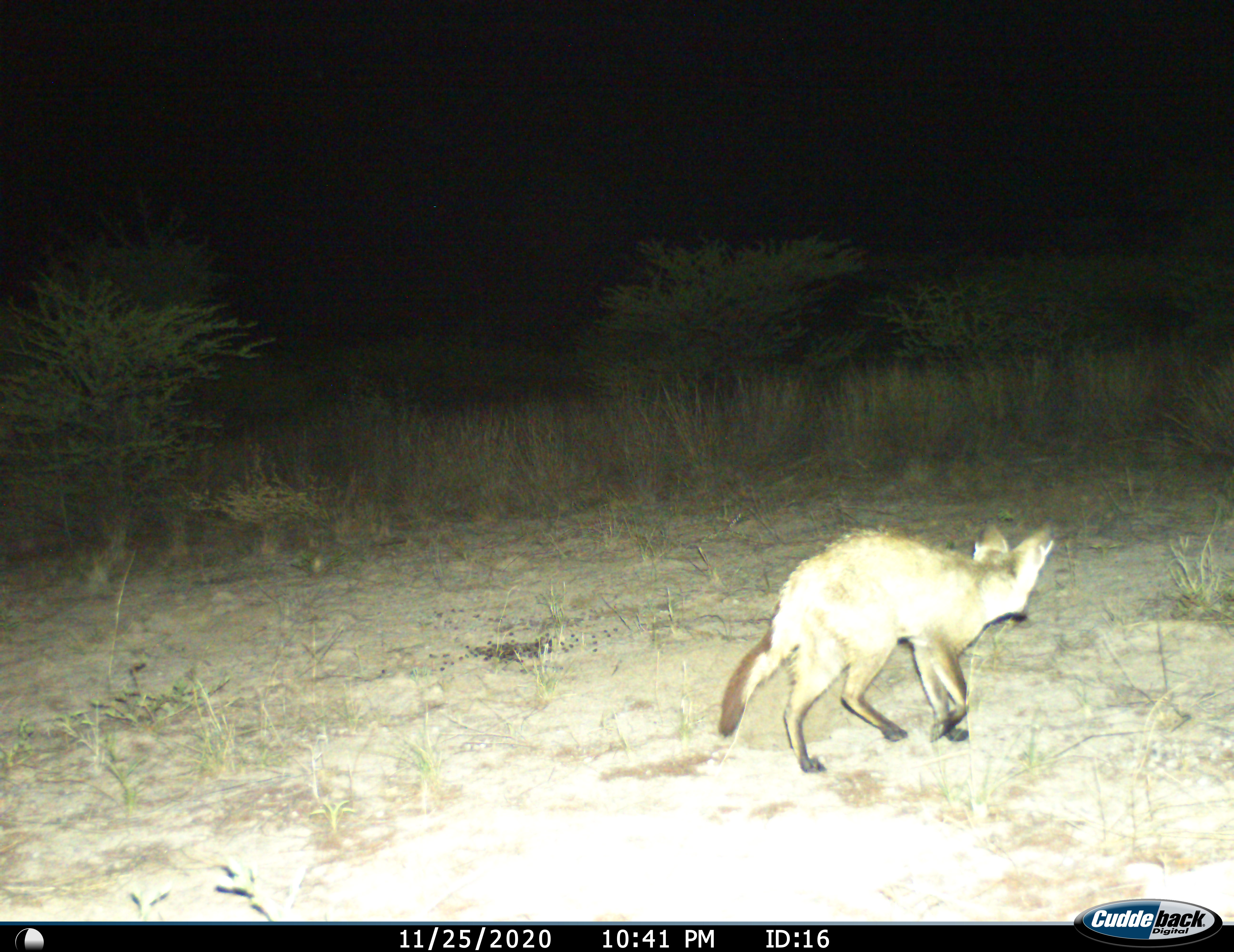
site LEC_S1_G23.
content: unidentified animal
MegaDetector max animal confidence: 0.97